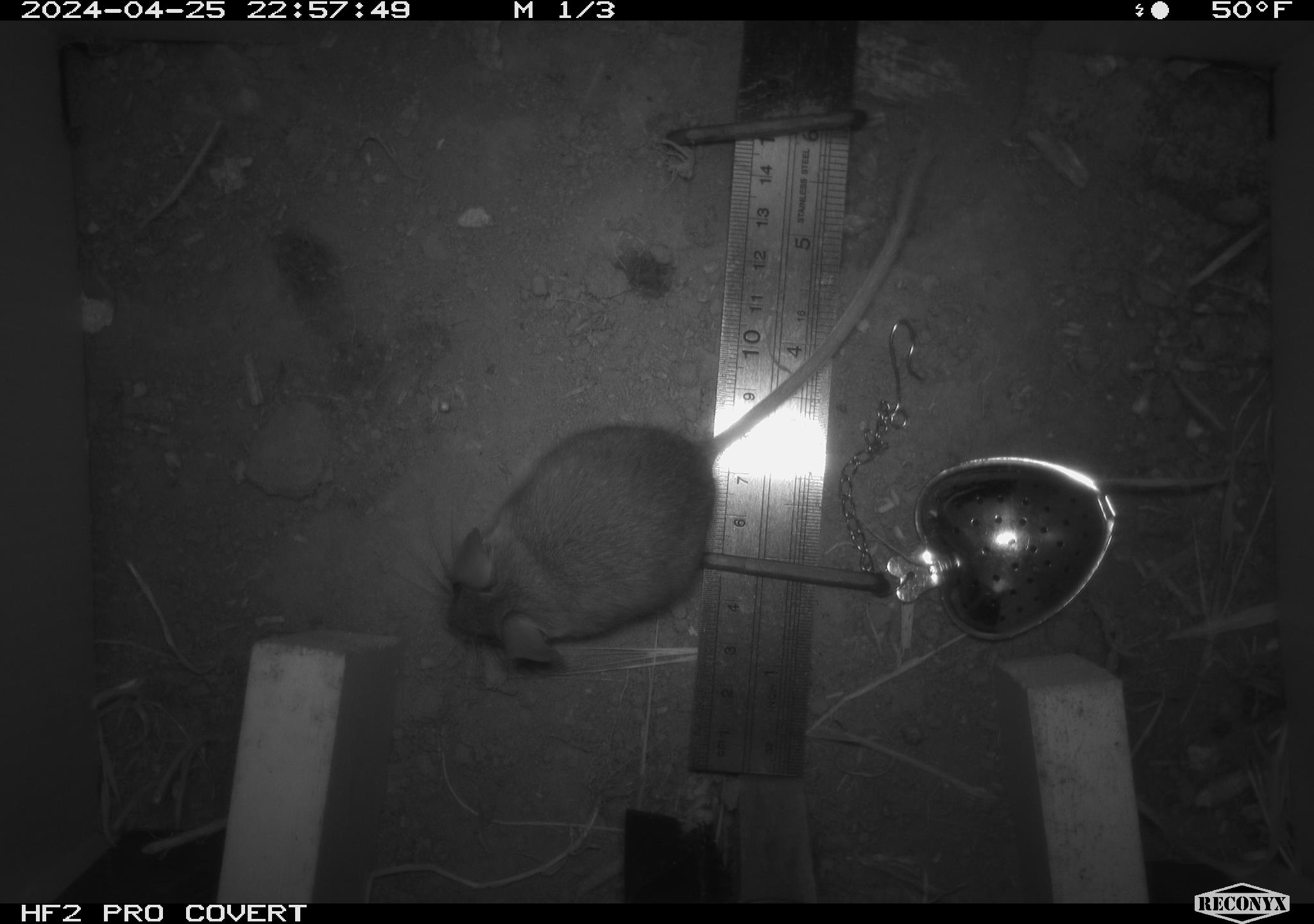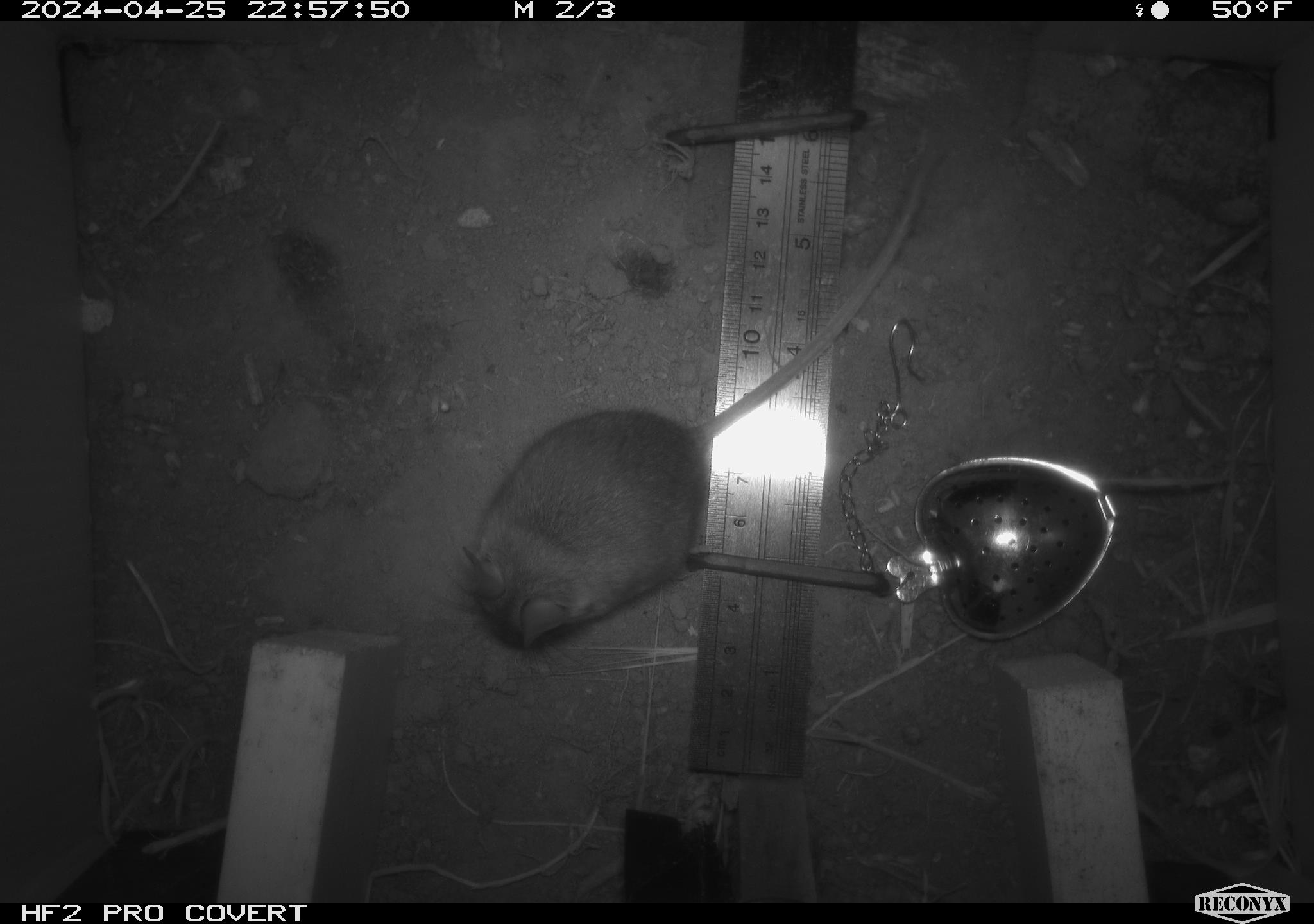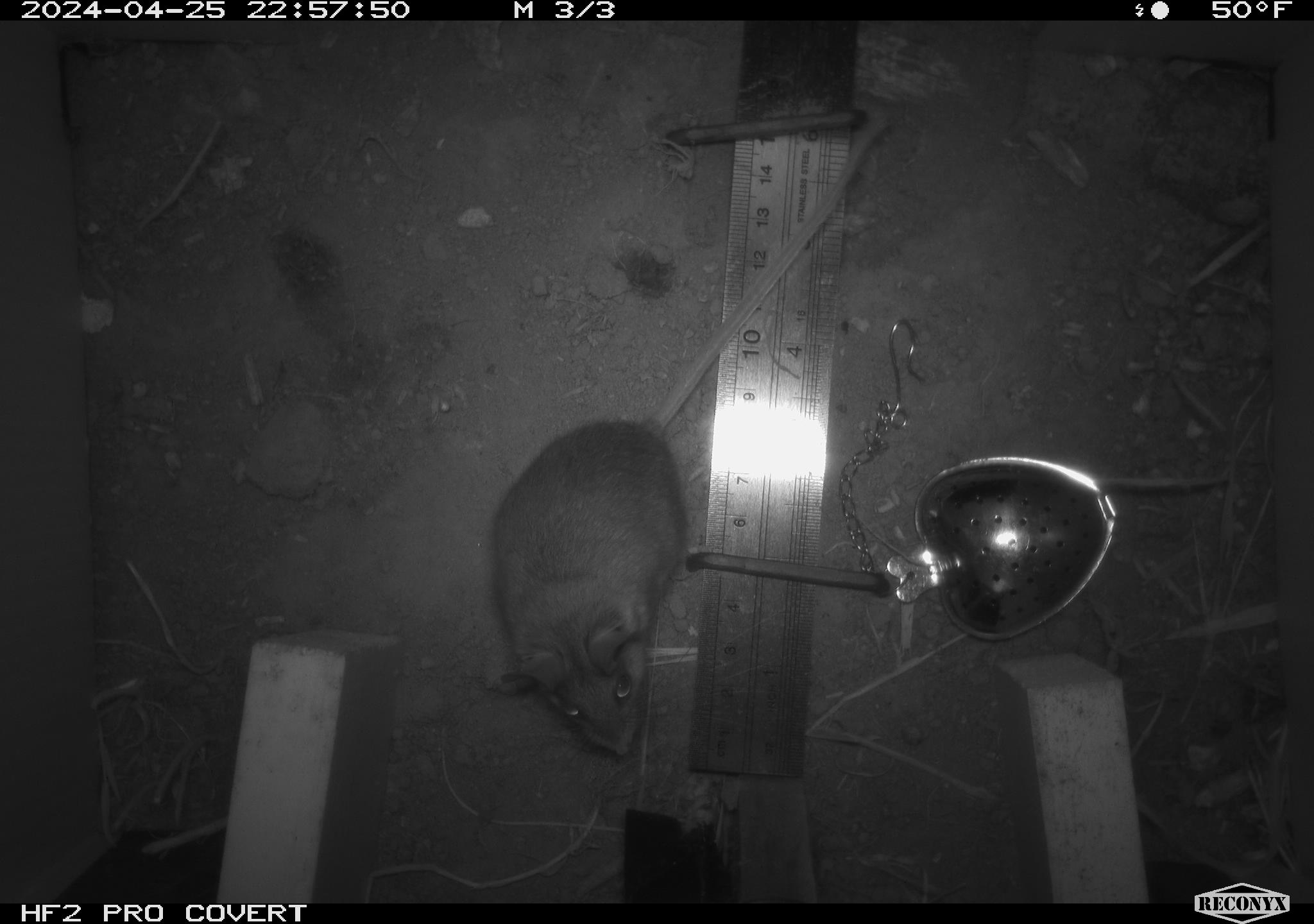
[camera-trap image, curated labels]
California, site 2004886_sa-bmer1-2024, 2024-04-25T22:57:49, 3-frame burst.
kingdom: Animalia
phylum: Chordata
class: Mammalia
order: Rodentia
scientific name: Rodentia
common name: mouse species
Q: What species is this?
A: Mouse species (Rodentia).